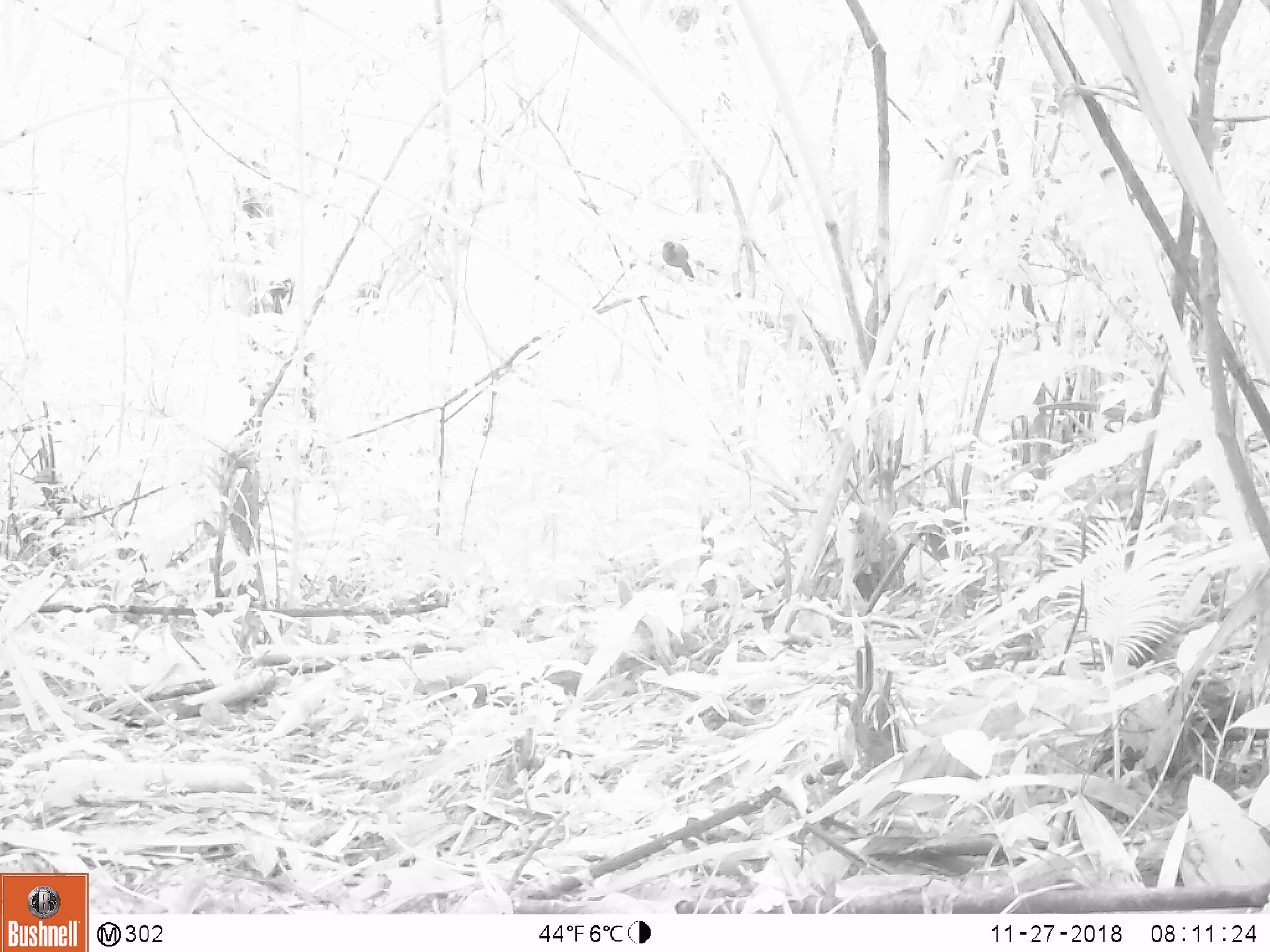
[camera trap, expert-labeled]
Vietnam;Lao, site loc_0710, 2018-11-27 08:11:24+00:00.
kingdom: Animalia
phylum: Chordata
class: Aves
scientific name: Aves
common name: bird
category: unidentified bird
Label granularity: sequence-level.